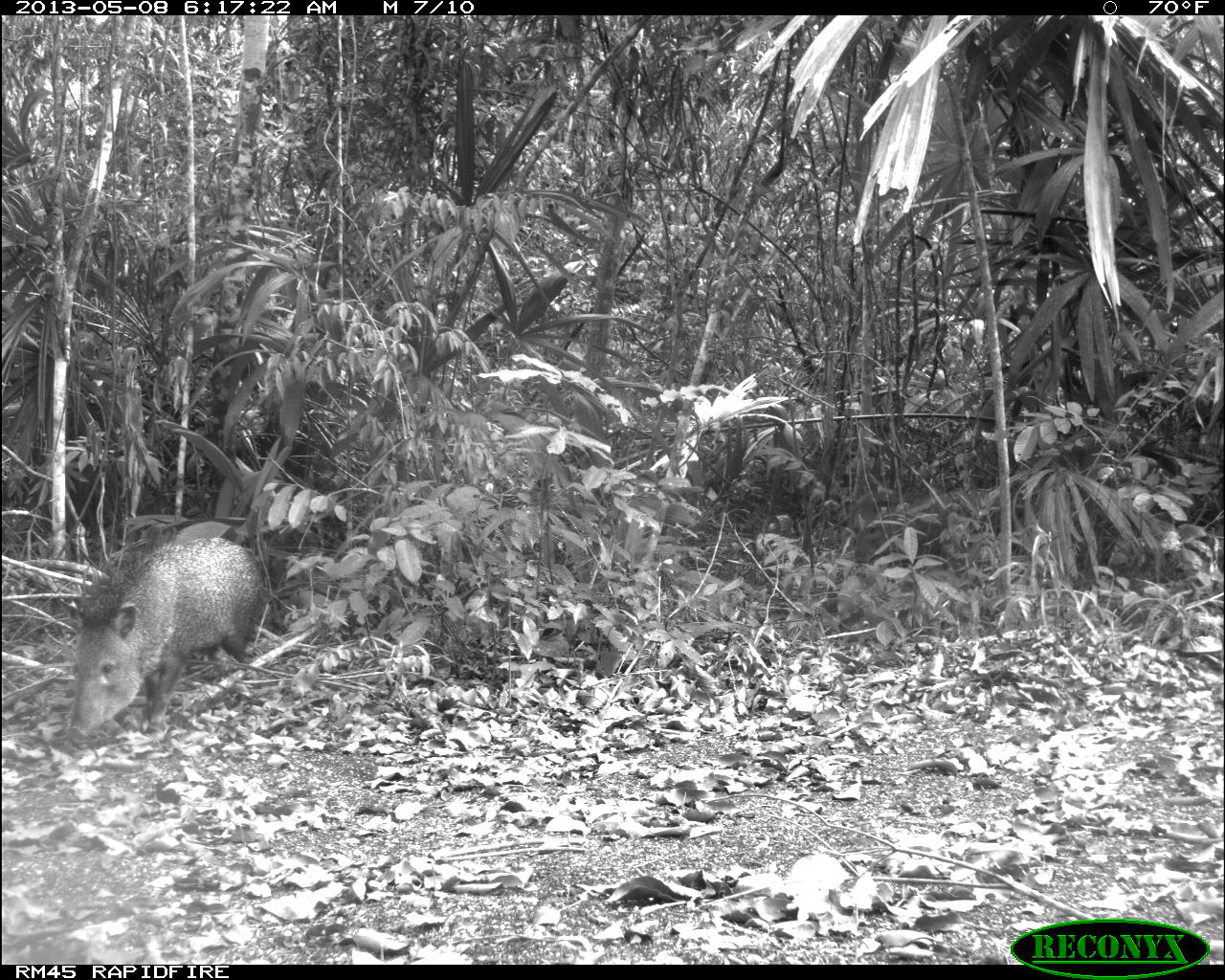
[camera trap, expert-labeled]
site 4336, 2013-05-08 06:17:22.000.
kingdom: Animalia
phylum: Chordata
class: Mammalia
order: Artiodactyla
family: Tayassuidae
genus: Pecari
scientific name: Pecari tajacu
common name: collared peccary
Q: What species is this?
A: Pecari tajacu (collared peccary).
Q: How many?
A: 1.